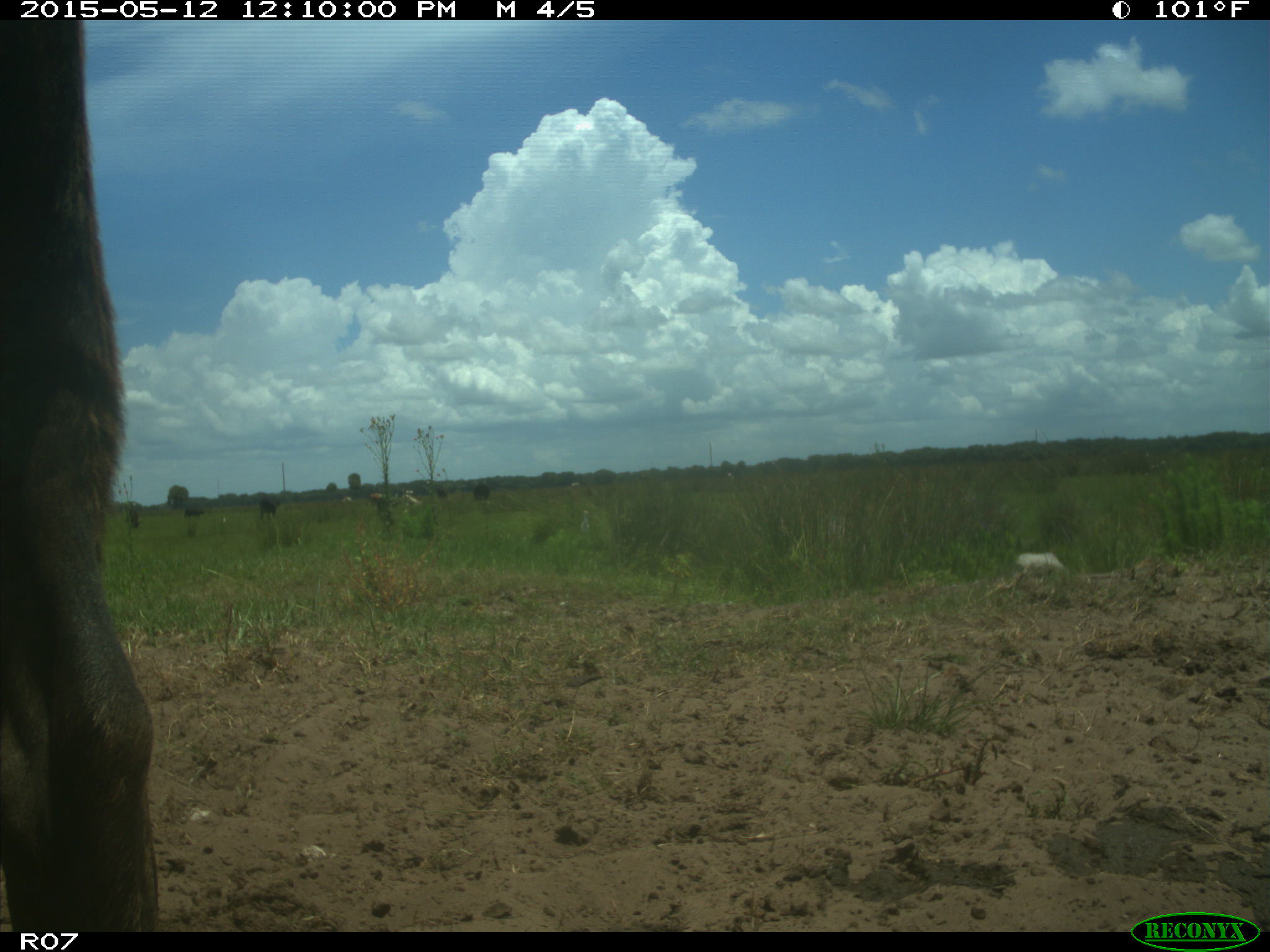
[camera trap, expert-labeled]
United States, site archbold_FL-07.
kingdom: Animalia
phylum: Chordata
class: Mammalia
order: Artiodactyla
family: Bovidae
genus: Bos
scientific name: Bos taurus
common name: domestic cow